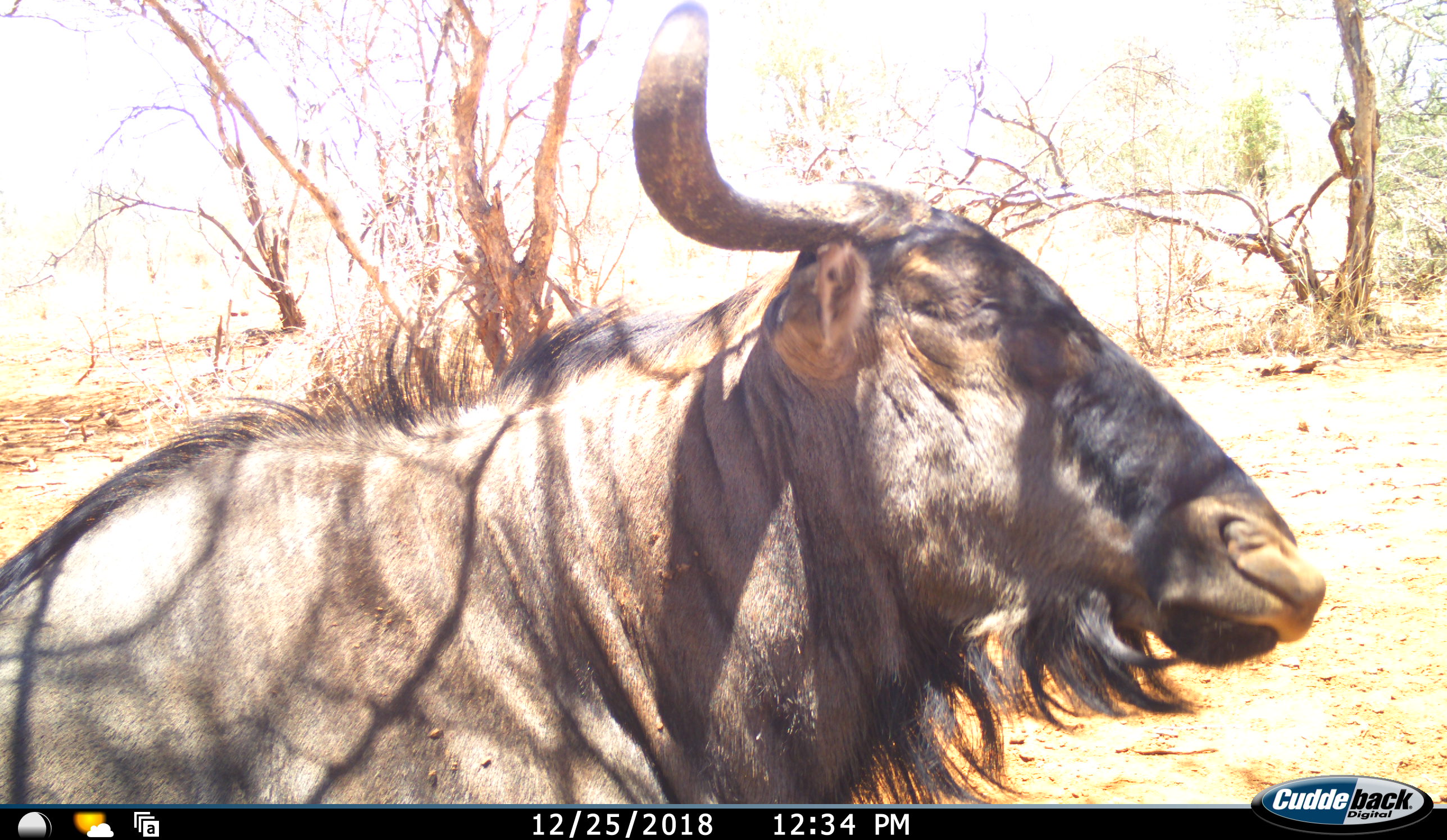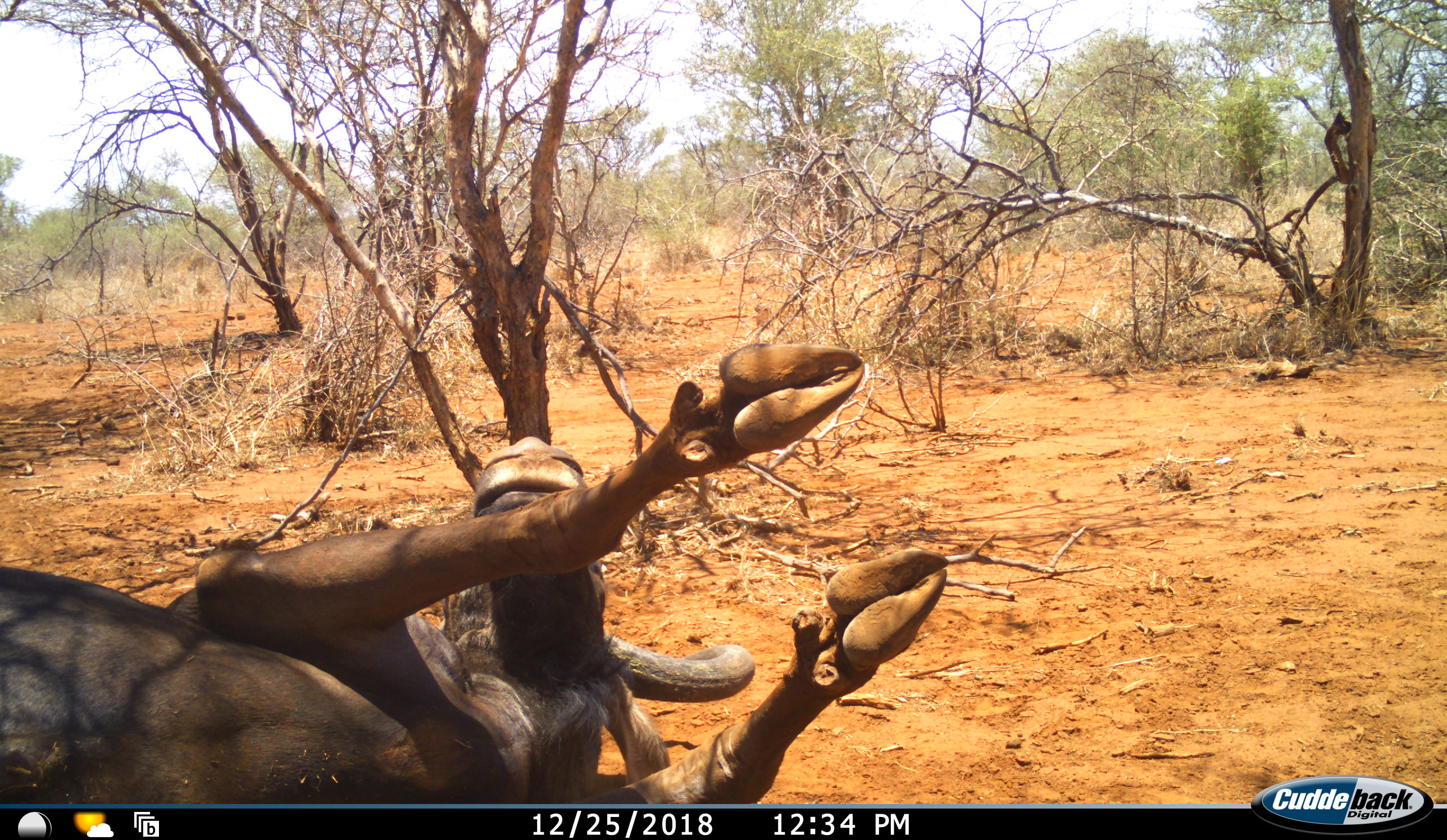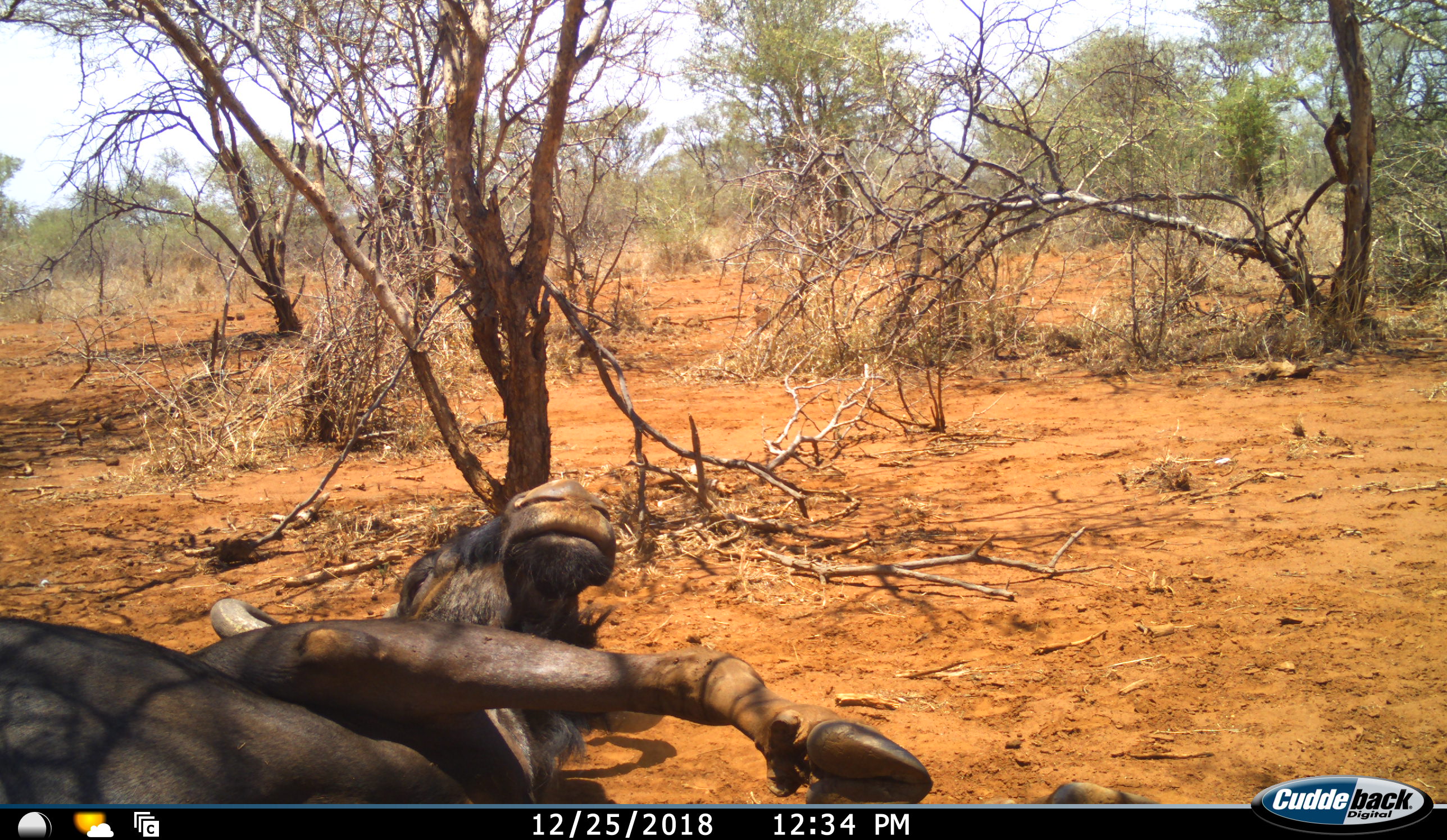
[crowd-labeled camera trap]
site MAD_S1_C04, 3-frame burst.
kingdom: Animalia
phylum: Chordata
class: Mammalia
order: Artiodactyla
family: Bovidae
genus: Connochaetes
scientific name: Connochaetes taurinus taurinus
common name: blue wildebeest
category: wildebeestblue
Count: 1.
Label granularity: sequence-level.